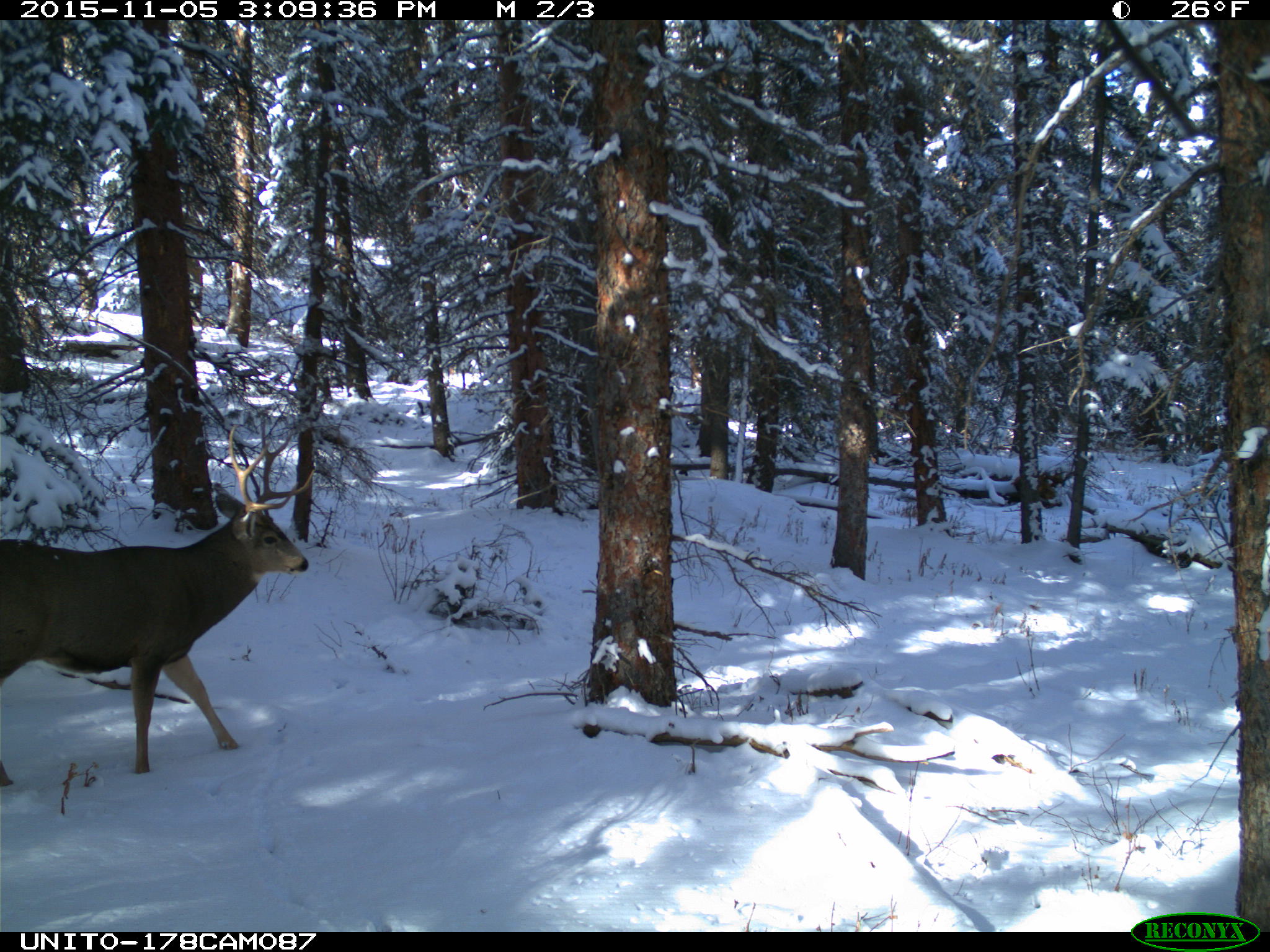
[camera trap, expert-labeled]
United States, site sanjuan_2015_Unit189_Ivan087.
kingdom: Animalia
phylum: Chordata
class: Mammalia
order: Artiodactyla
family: Cervidae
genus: Odocoileus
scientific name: Odocoileus hemionus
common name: mule deer